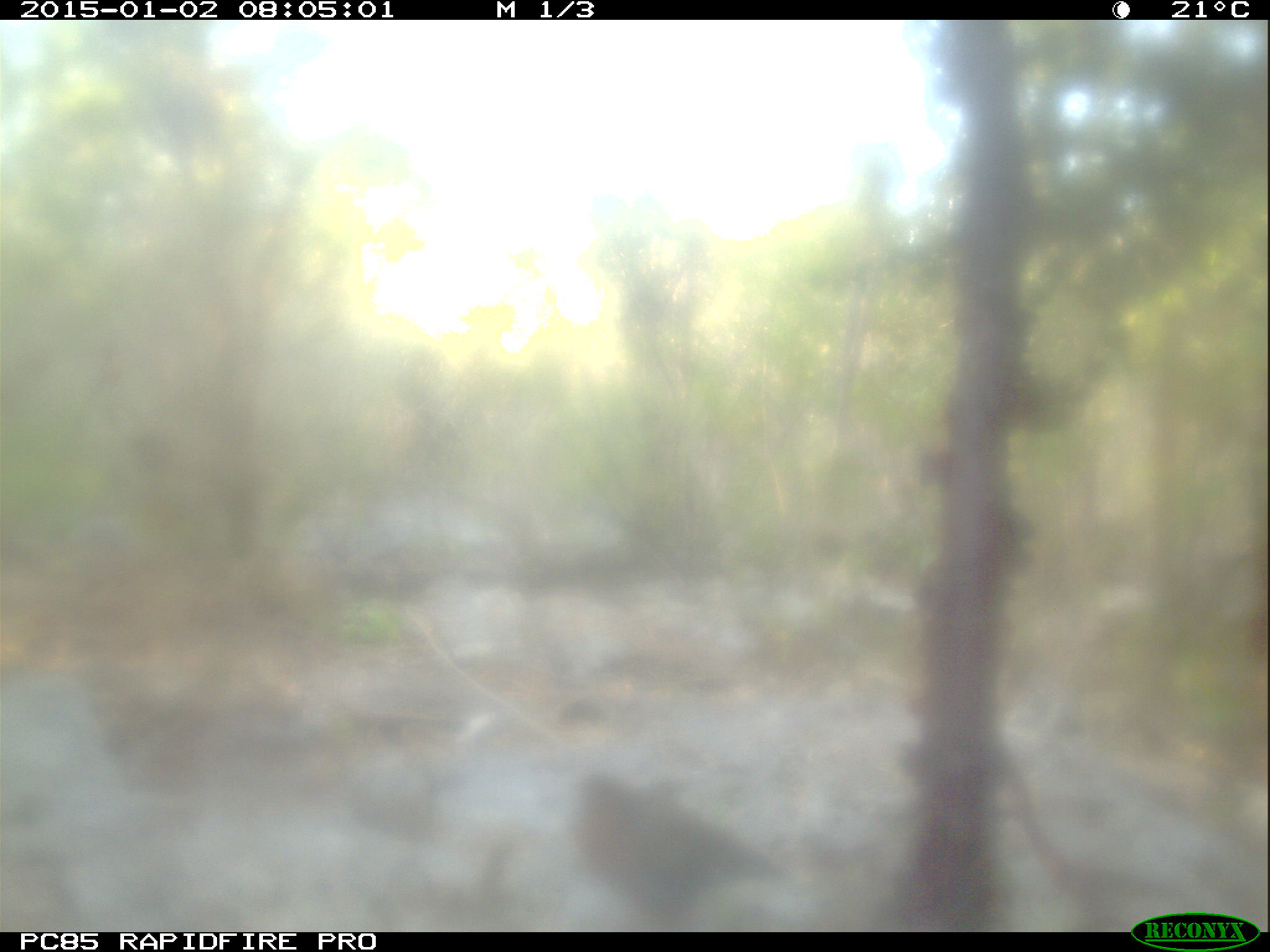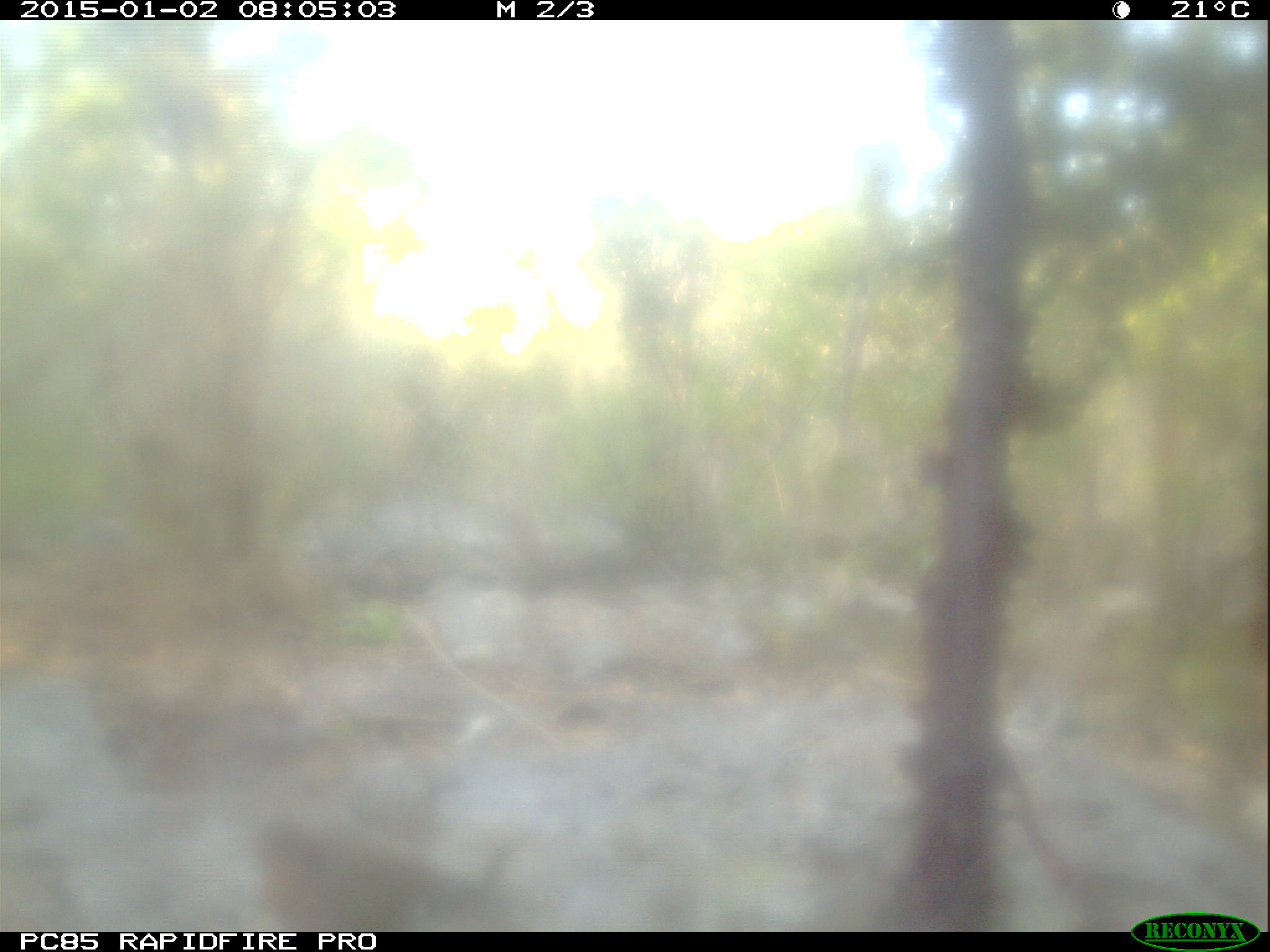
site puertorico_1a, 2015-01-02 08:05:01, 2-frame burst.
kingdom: Animalia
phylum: Chordata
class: Aves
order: Columbiformes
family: Columbidae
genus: Zenaida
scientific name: Zenaida asiatica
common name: white-winged dove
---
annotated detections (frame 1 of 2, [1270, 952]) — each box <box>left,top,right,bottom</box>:
white-winged dove: <box>553,763,799,925</box>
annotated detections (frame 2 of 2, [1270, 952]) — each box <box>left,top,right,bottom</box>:
white-winged dove: <box>249,813,489,933</box>